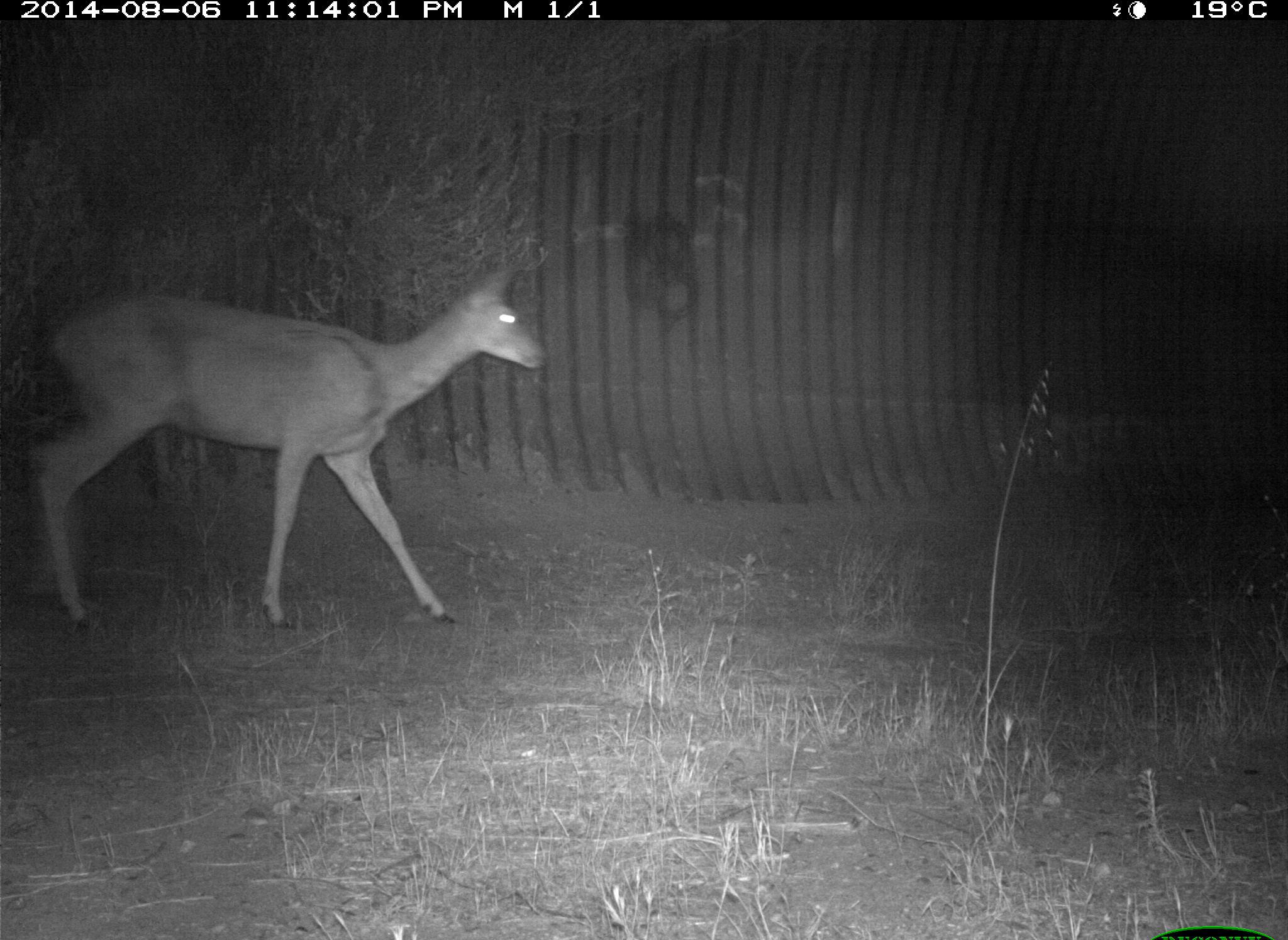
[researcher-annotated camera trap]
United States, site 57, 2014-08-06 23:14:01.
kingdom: Animalia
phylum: Chordata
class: Mammalia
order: Artiodactyla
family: Cervidae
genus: Odocoileus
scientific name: Odocoileus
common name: deer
Deer (Odocoileus).